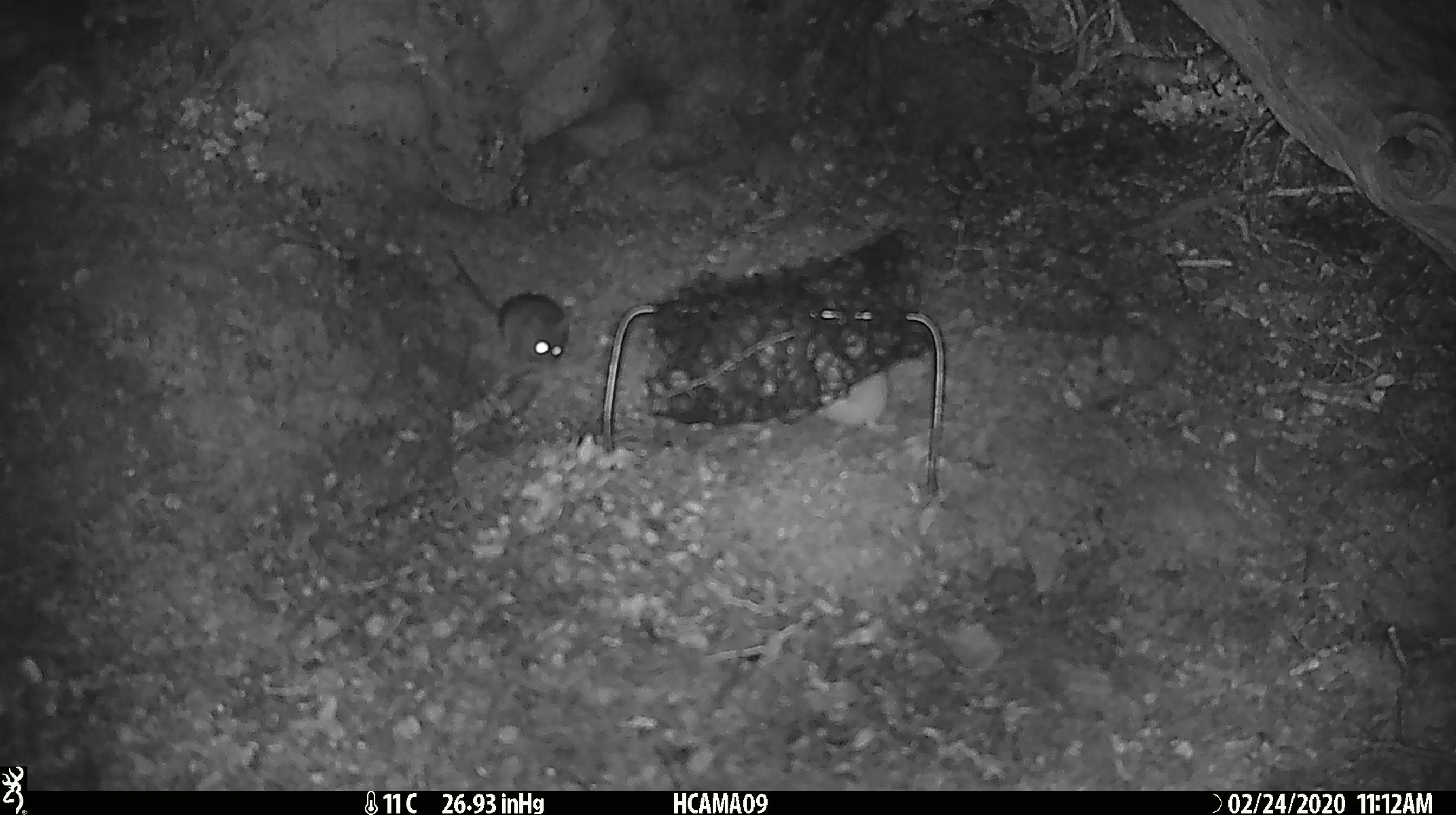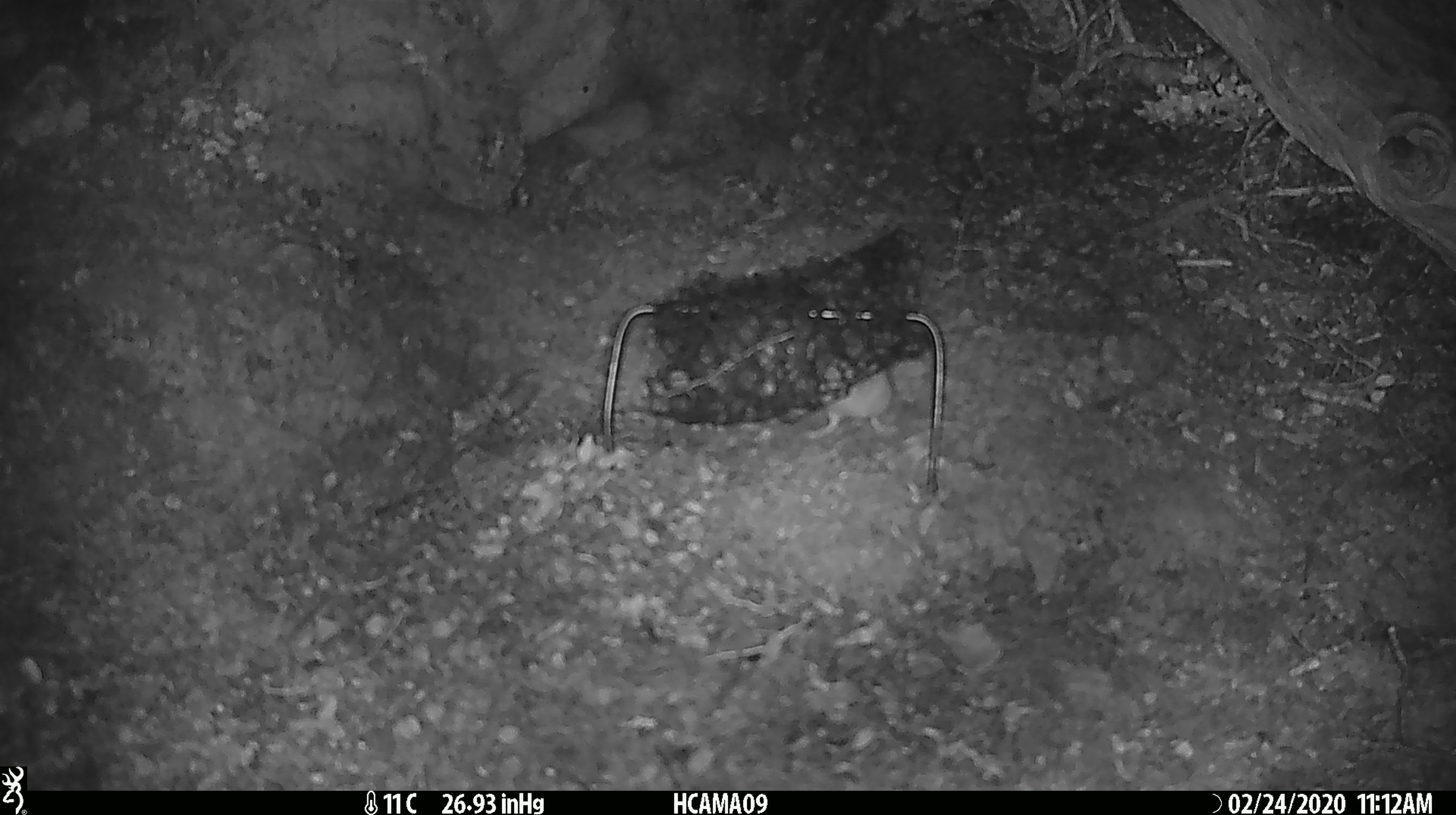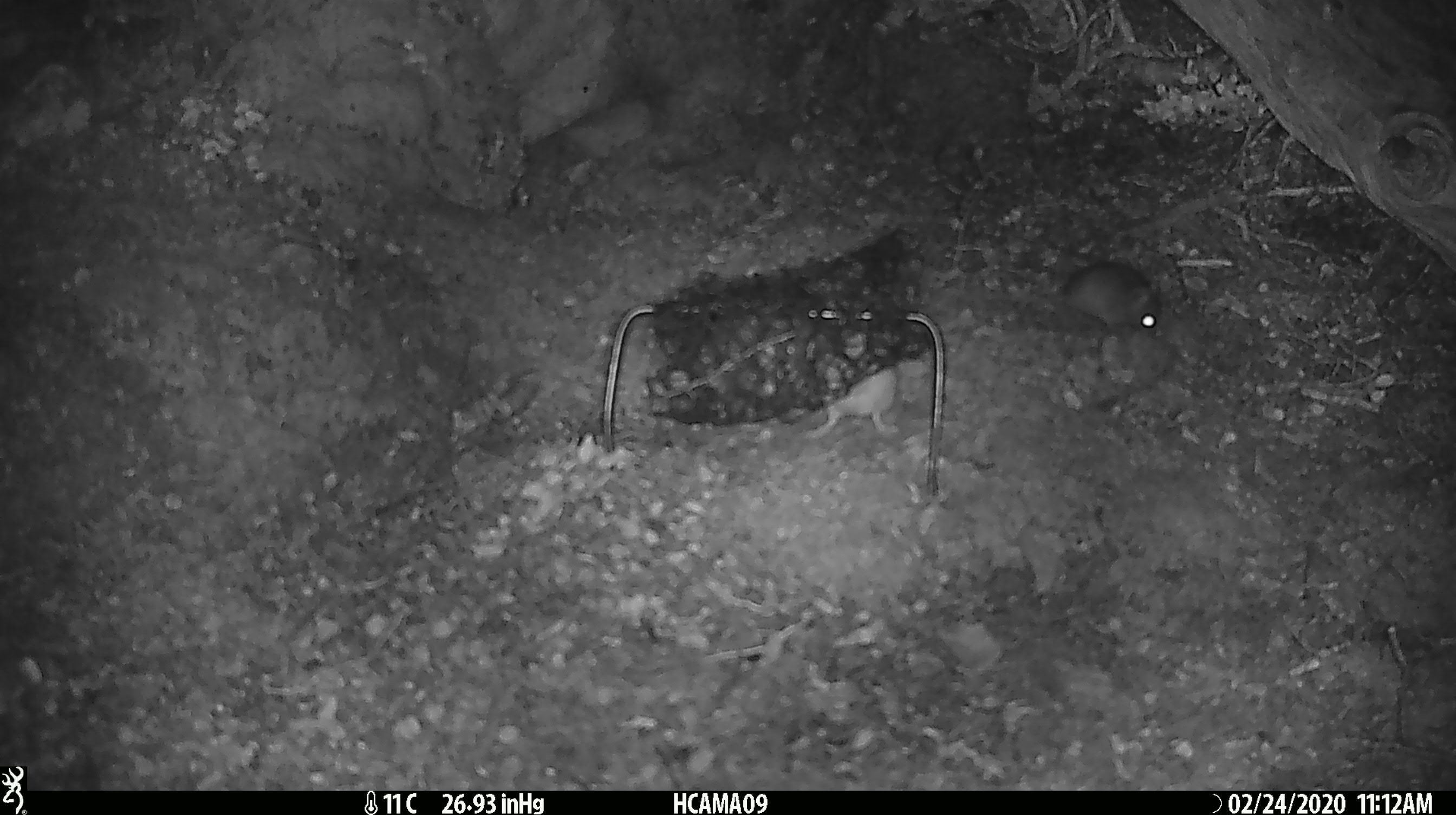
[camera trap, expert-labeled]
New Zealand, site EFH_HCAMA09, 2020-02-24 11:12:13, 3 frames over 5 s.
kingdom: Animalia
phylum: Chordata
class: Mammalia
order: Rodentia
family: Muridae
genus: Mus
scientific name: Mus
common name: mouse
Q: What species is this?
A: Mouse (Mus).